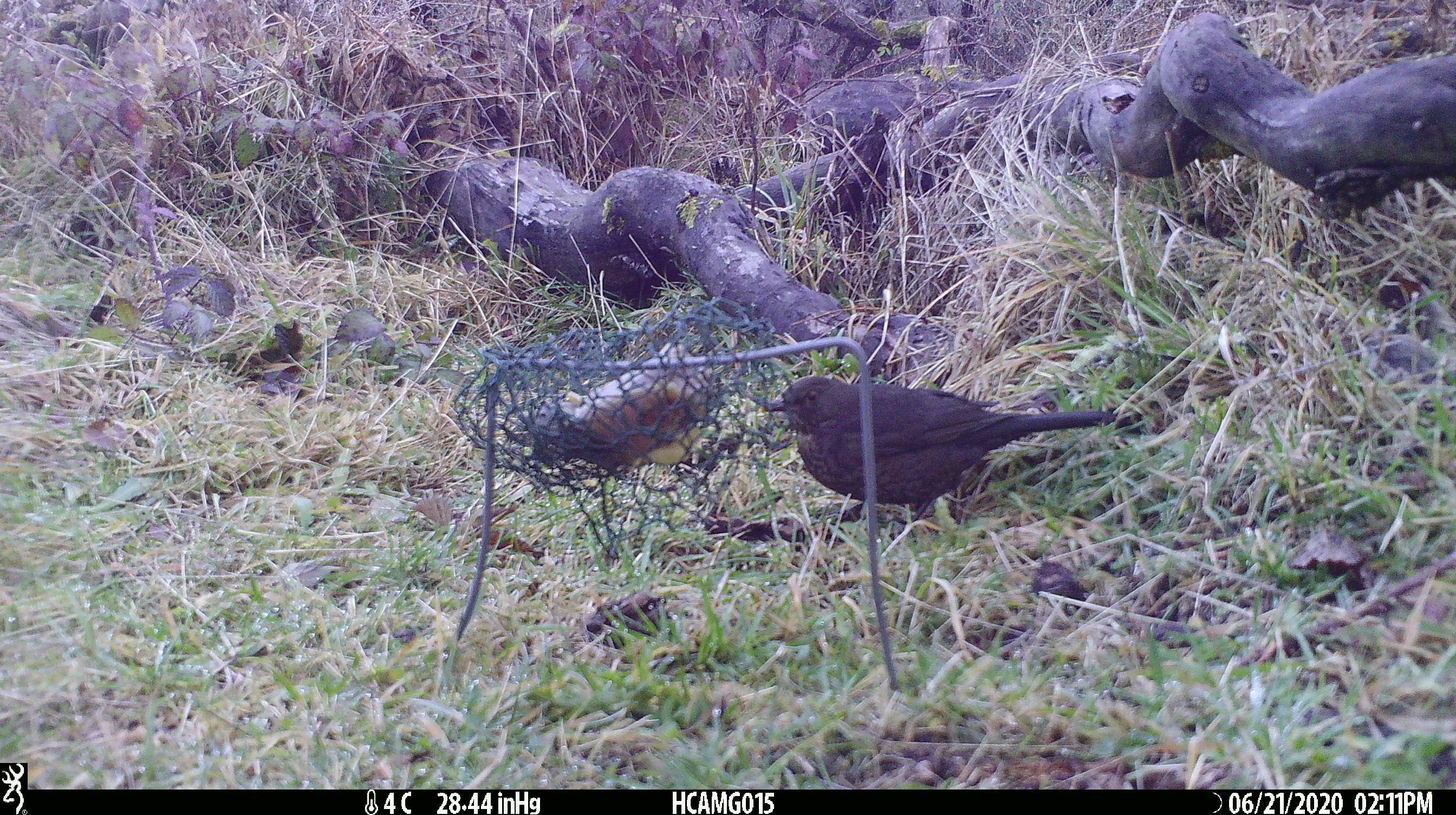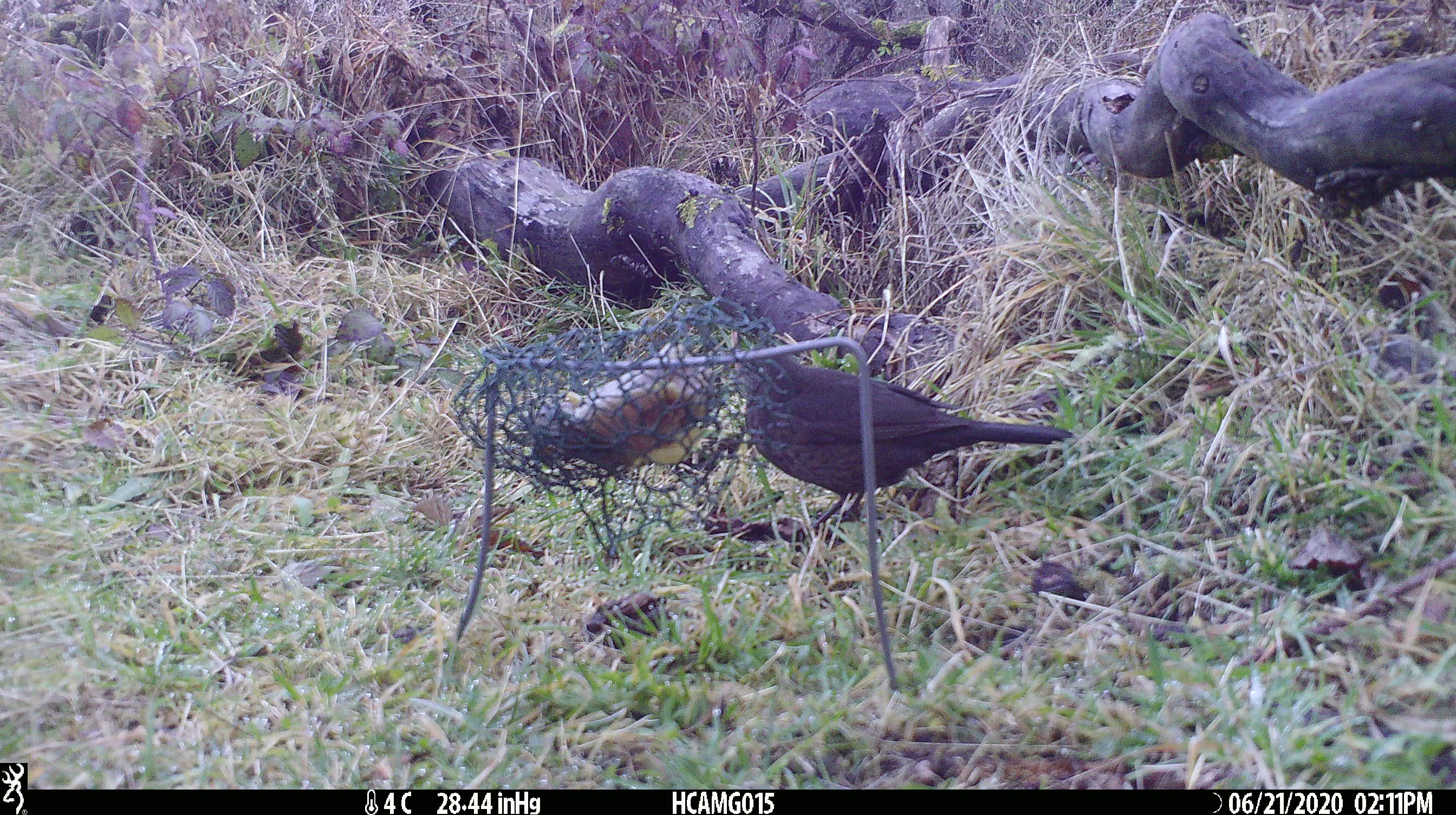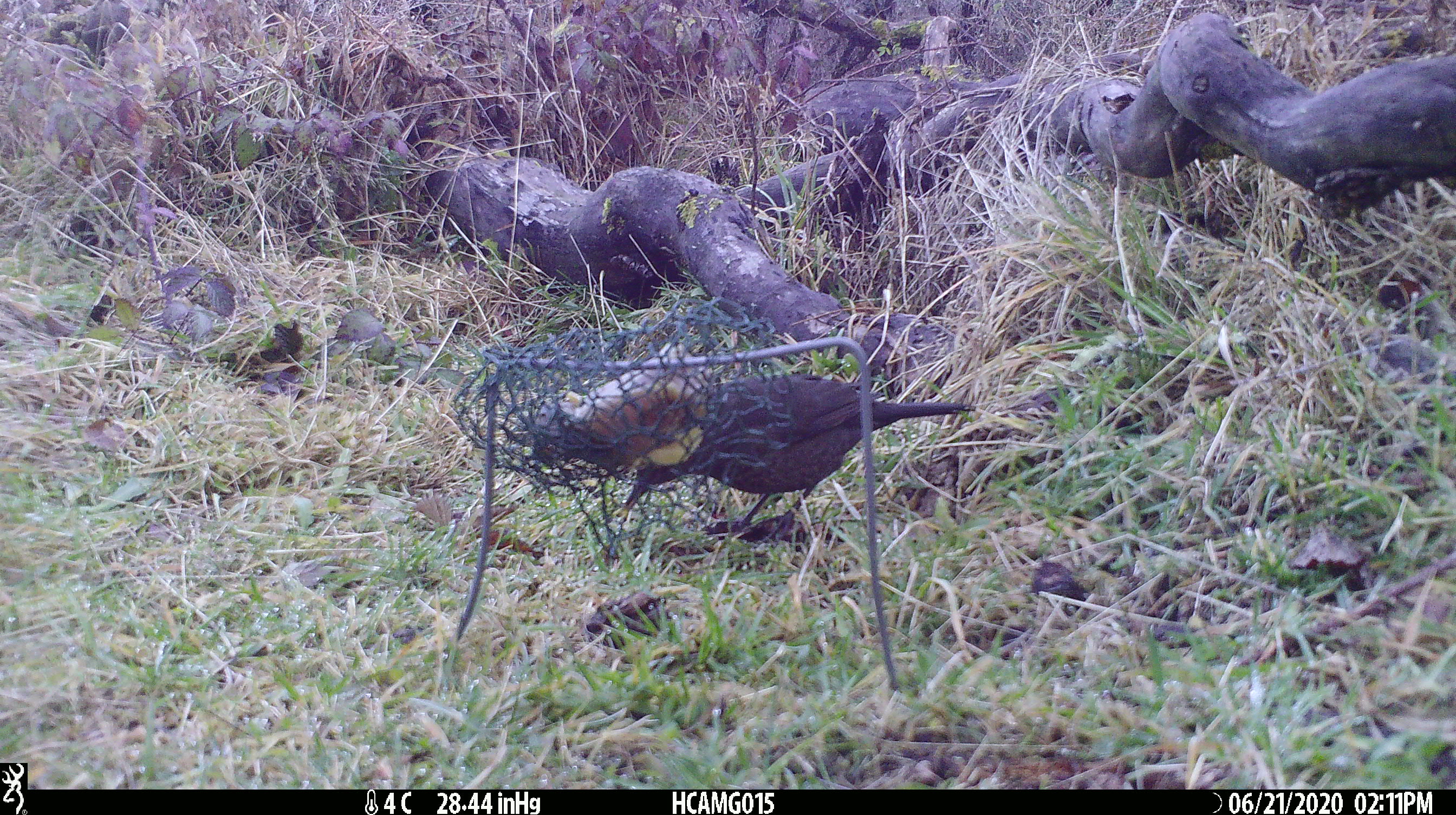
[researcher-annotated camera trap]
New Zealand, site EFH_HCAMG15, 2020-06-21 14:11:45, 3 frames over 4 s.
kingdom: Animalia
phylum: Chordata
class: Aves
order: Passeriformes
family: Turdidae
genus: Turdus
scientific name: Turdus merula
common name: eurasian blackbird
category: blackbird